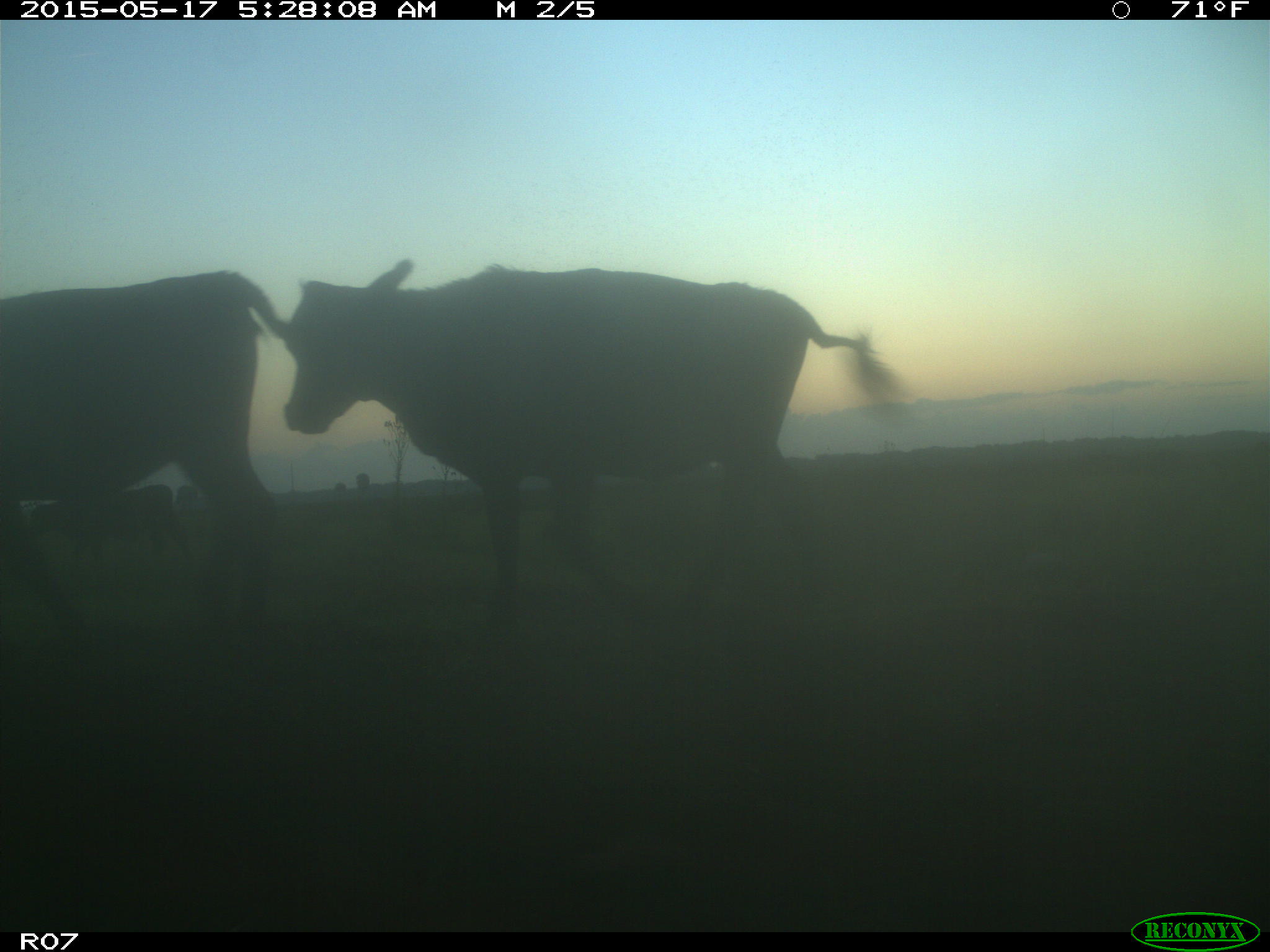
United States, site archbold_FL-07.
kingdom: Animalia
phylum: Chordata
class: Mammalia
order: Artiodactyla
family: Bovidae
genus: Bos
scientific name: Bos taurus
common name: domestic cow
Bos taurus (domestic cow).